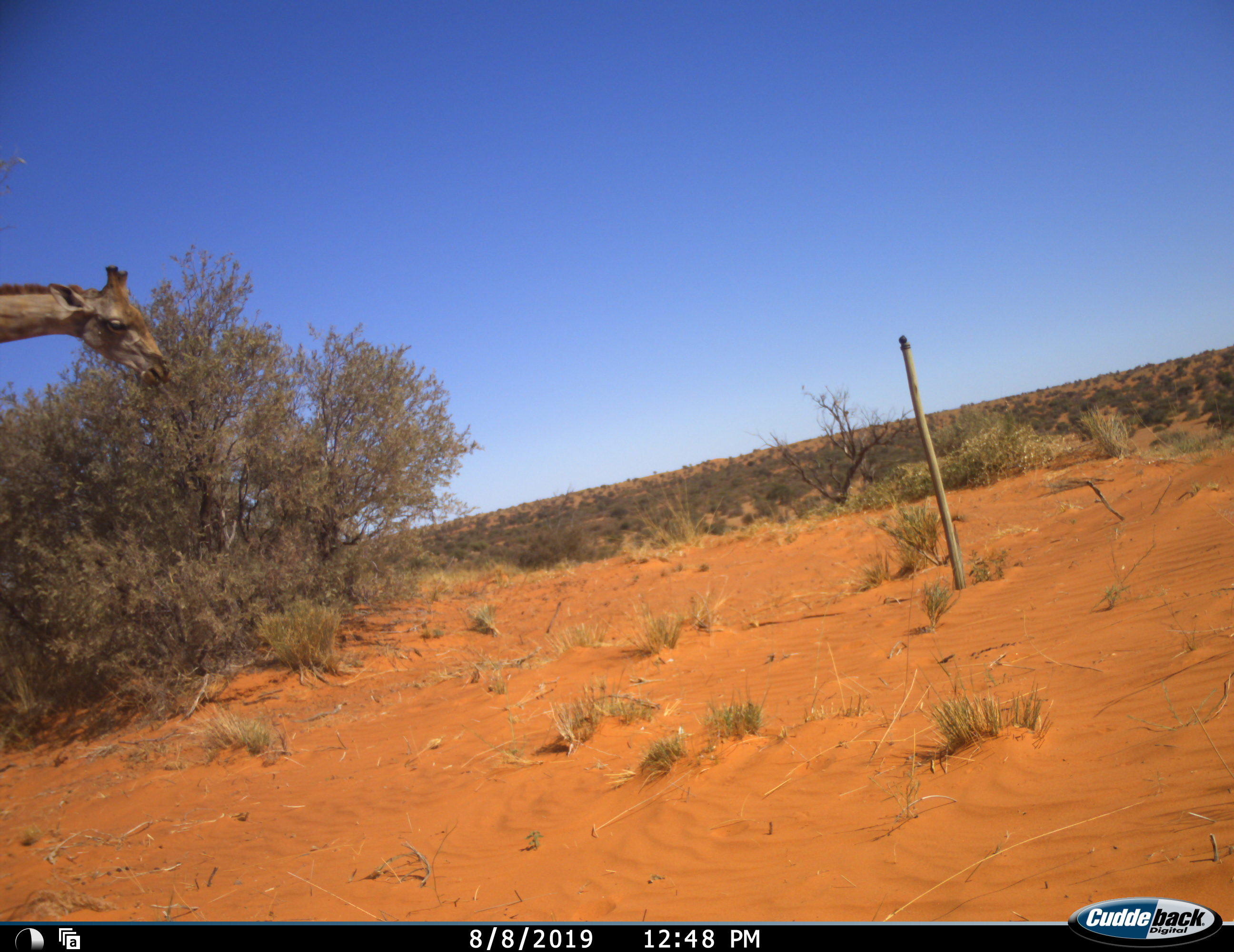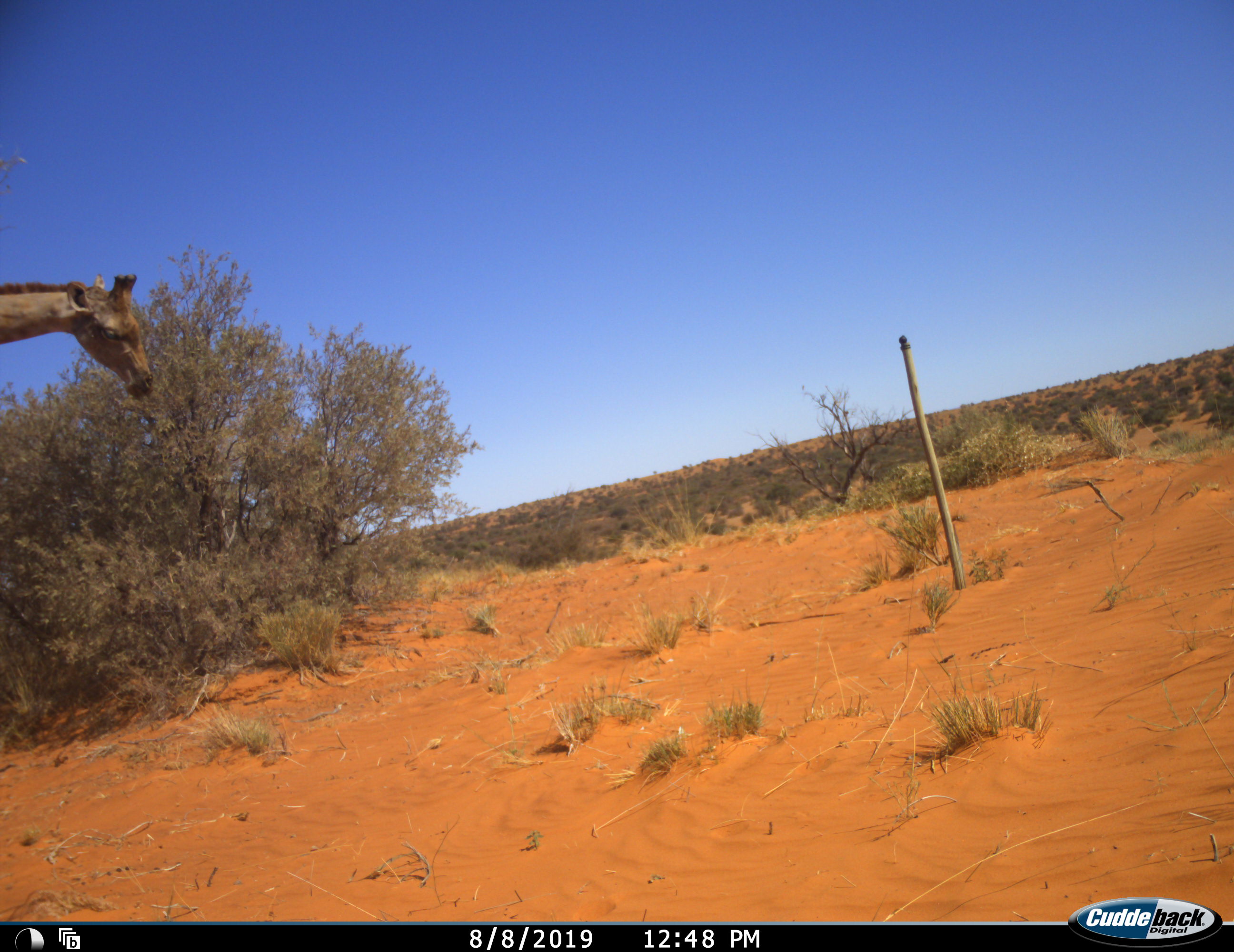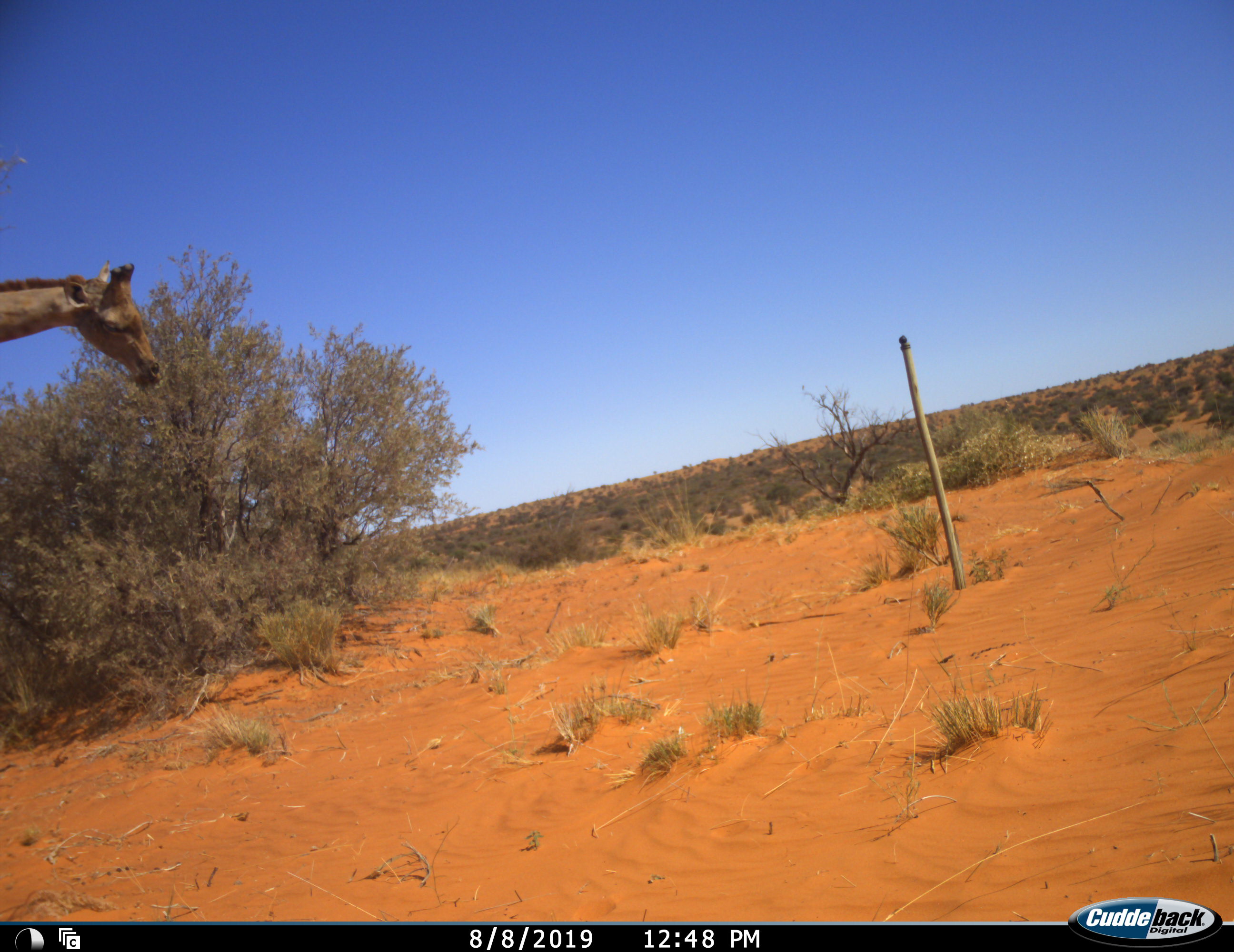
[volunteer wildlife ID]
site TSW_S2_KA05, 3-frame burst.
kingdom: Animalia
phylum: Chordata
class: Mammalia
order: Artiodactyla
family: Giraffidae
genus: Giraffa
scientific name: Giraffa camelopardalis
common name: giraffe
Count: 1.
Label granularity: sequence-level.